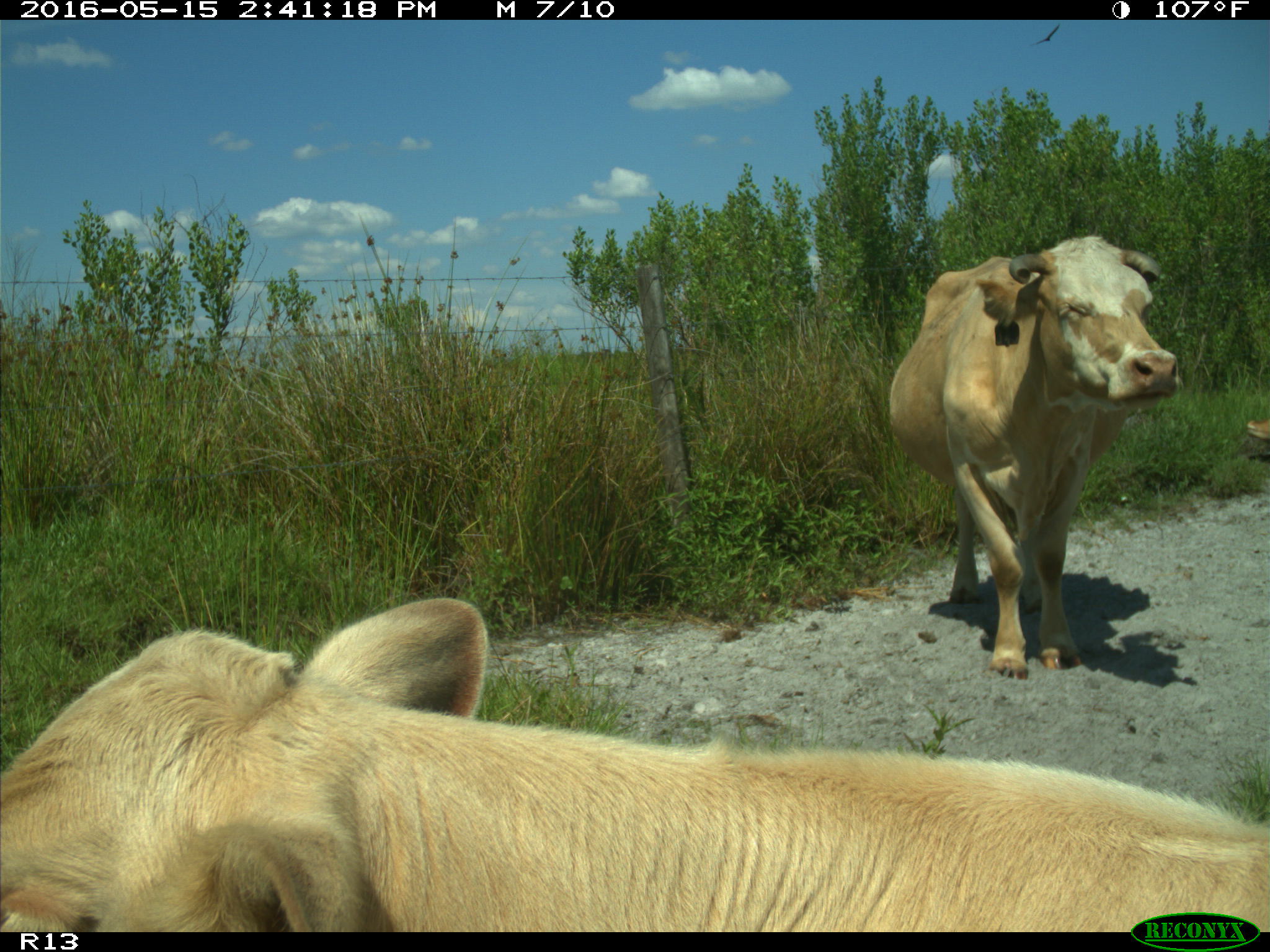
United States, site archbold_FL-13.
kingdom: Animalia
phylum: Chordata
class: Mammalia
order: Artiodactyla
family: Bovidae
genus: Bos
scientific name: Bos taurus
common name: domestic cow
Bos taurus (domestic cow).